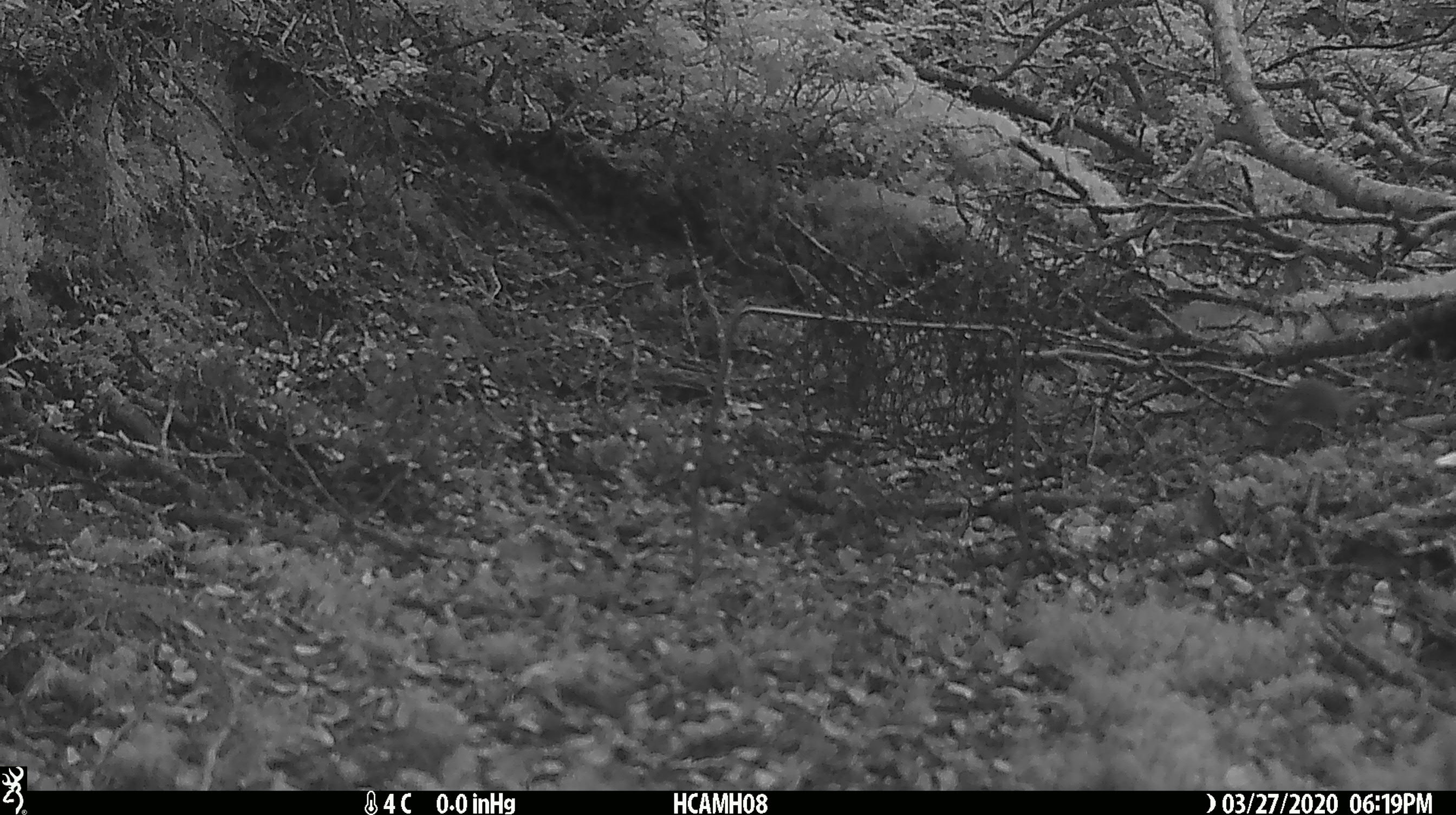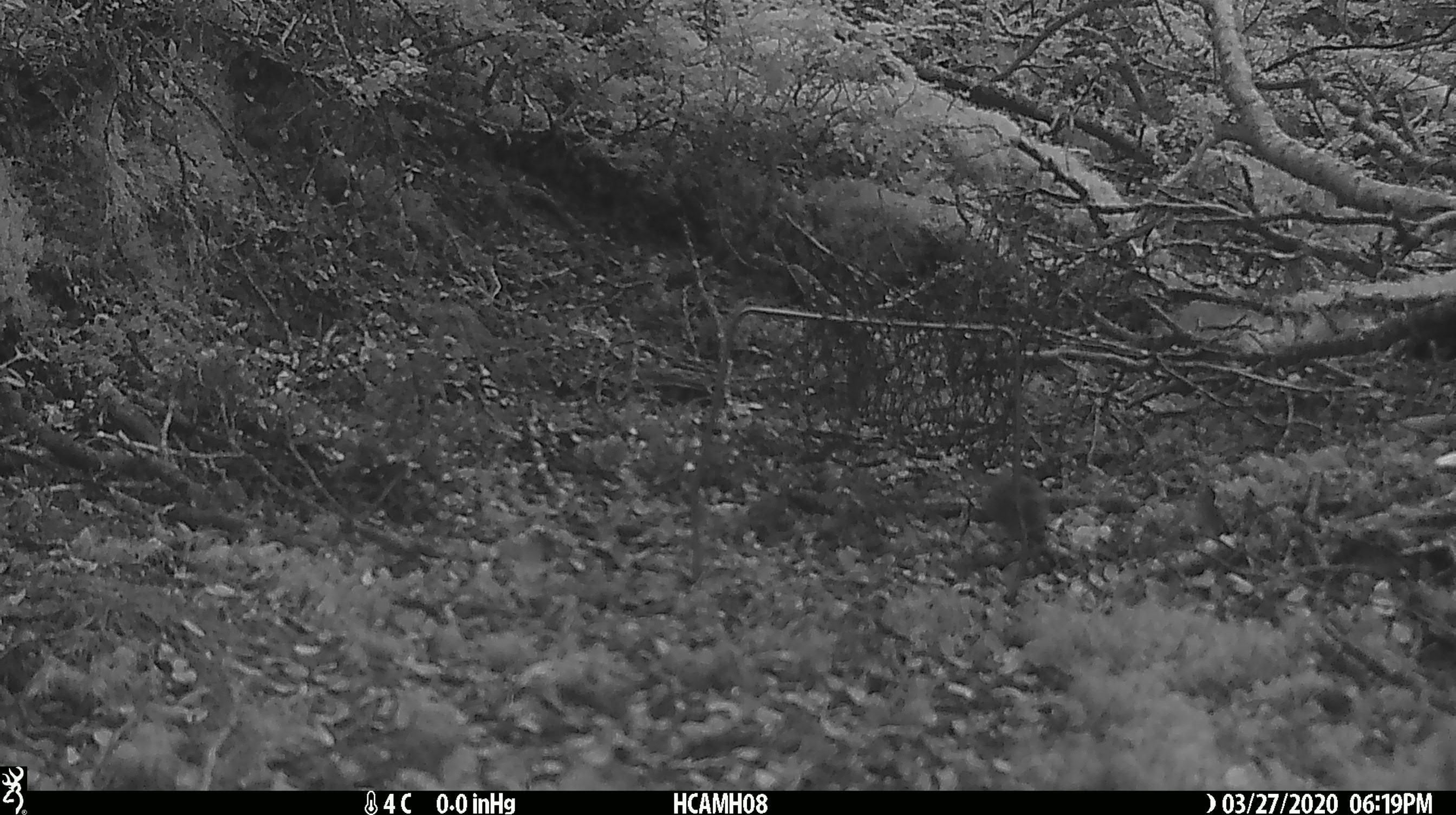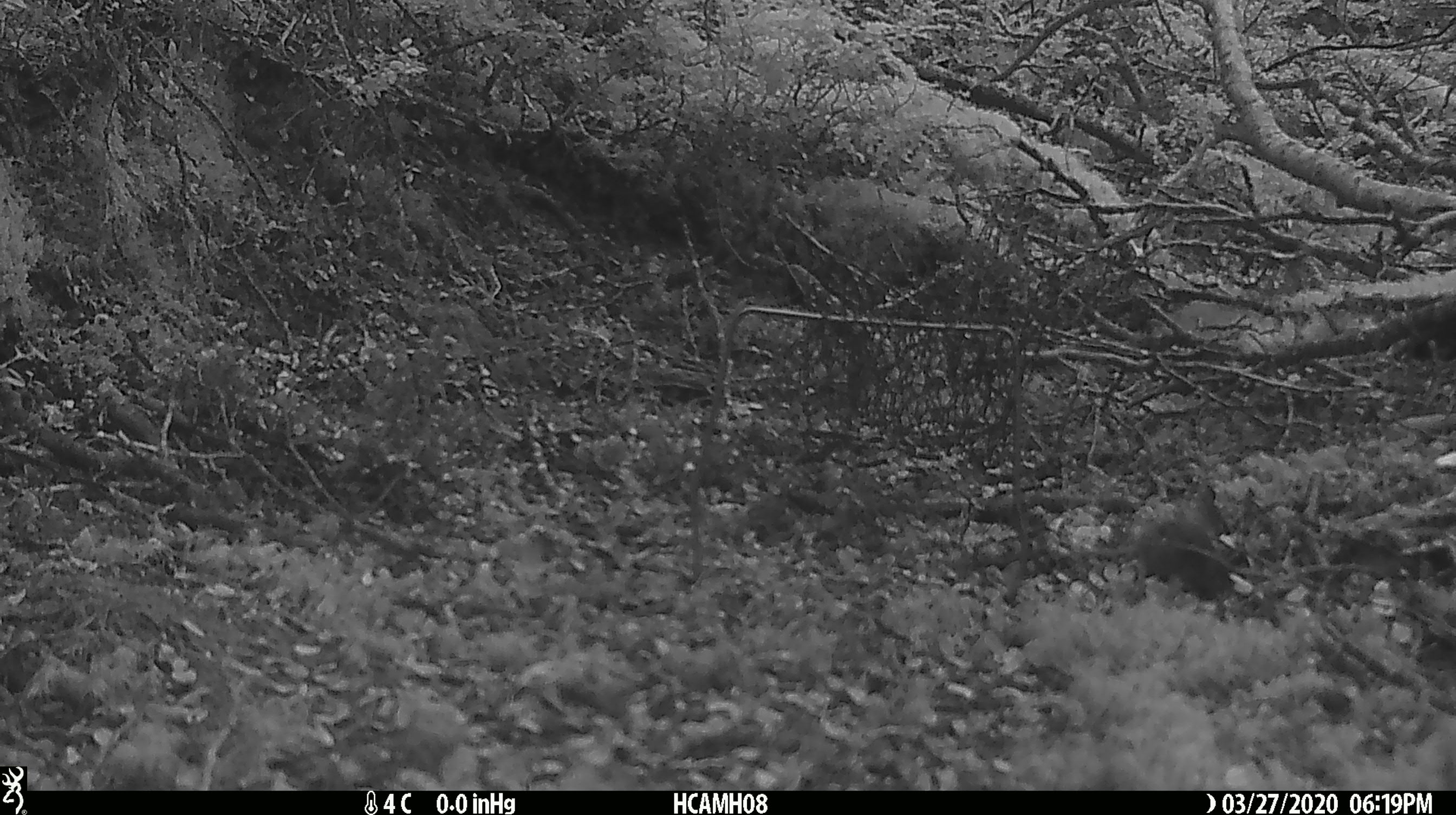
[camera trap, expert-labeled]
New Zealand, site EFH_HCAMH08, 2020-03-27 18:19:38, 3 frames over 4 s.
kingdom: Animalia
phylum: Chordata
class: Mammalia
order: Rodentia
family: Muridae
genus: Mus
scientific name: Mus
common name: mouse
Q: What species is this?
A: Mouse (Mus).